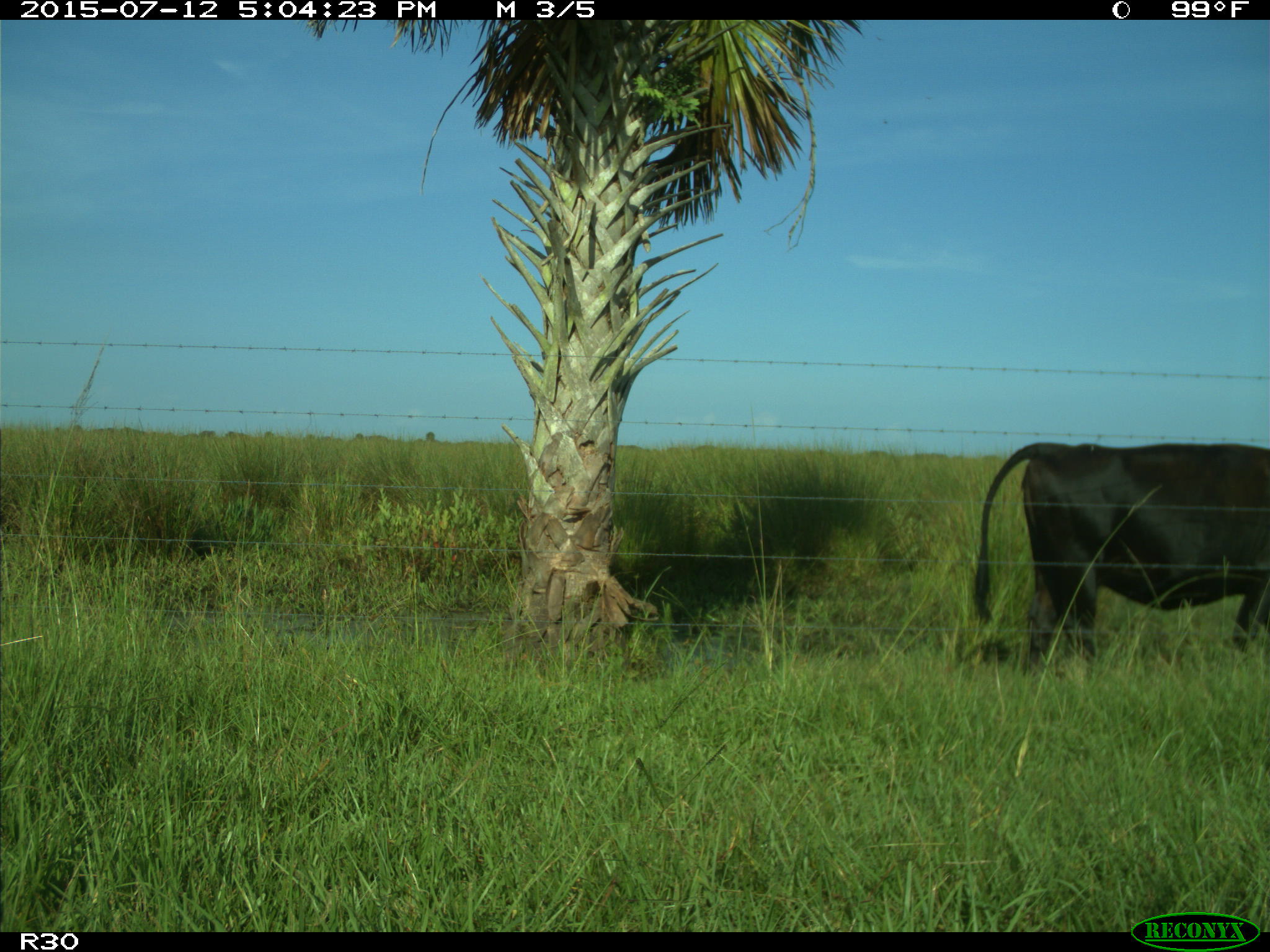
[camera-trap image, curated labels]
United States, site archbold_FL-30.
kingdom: Animalia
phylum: Chordata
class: Mammalia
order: Artiodactyla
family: Bovidae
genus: Bos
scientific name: Bos taurus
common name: domestic cow